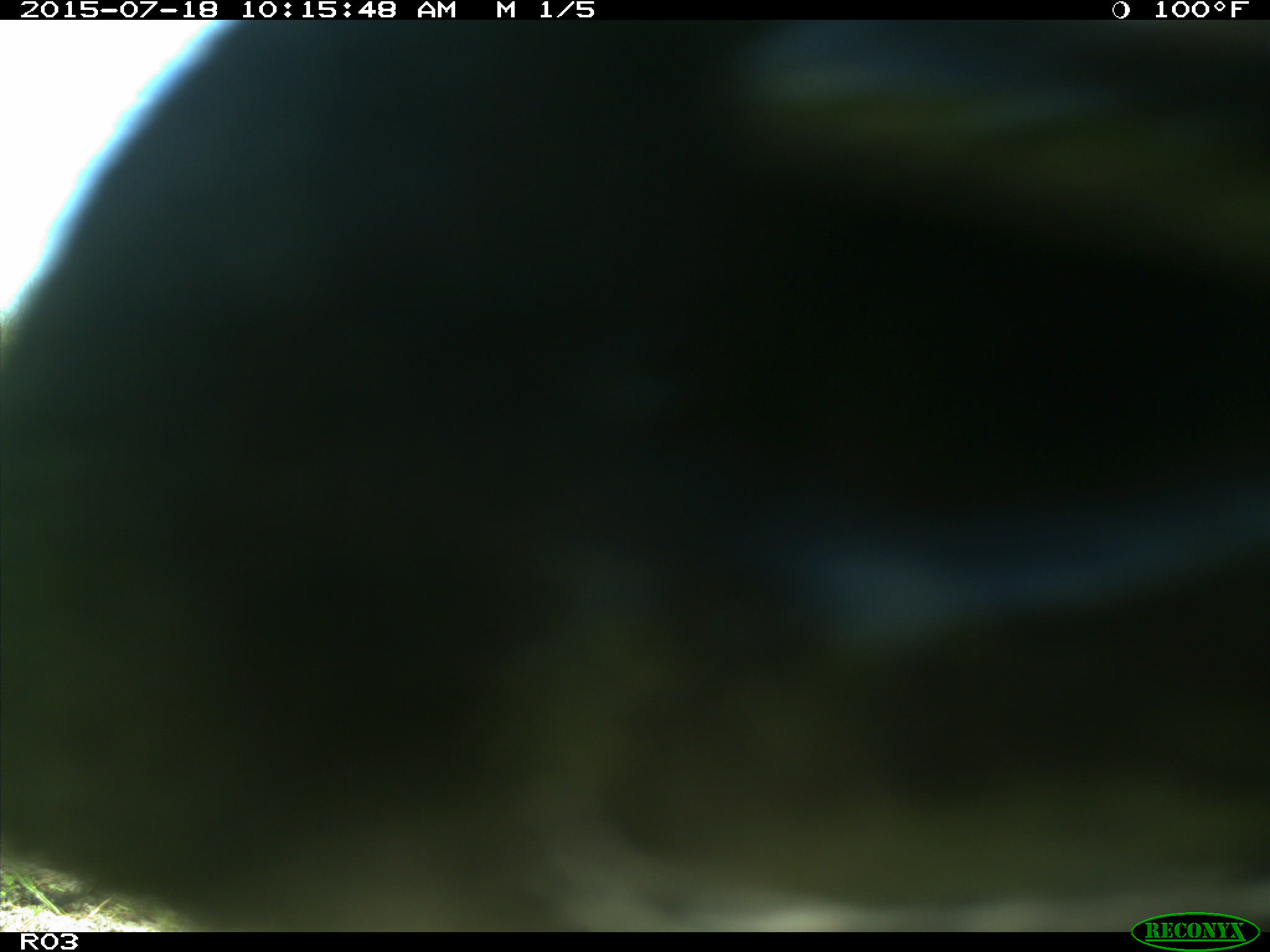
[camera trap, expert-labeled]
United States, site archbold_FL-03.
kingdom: Animalia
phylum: Chordata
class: Mammalia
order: Artiodactyla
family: Bovidae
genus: Bos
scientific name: Bos taurus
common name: domestic cow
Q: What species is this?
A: Bos taurus (domestic cow).